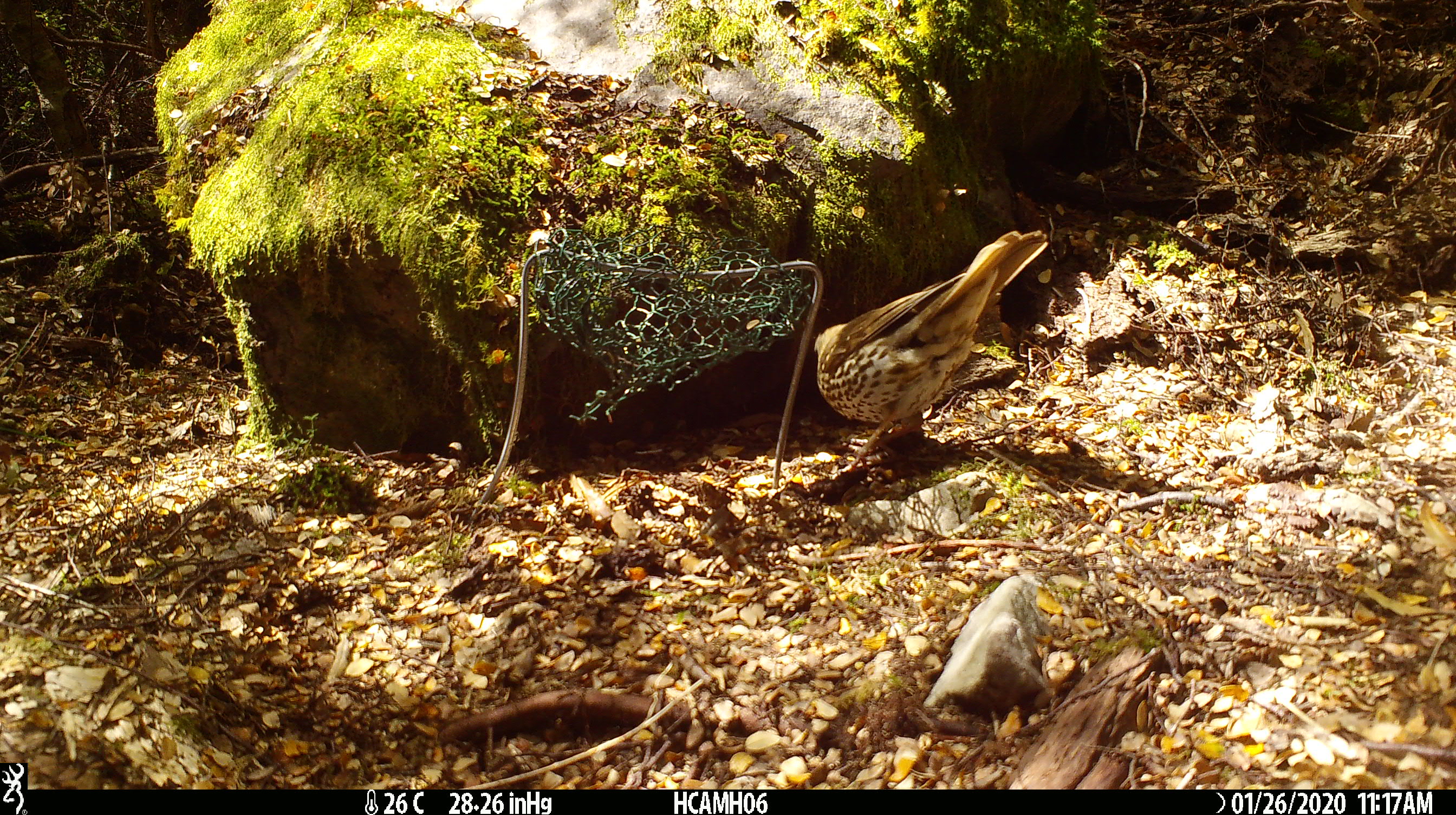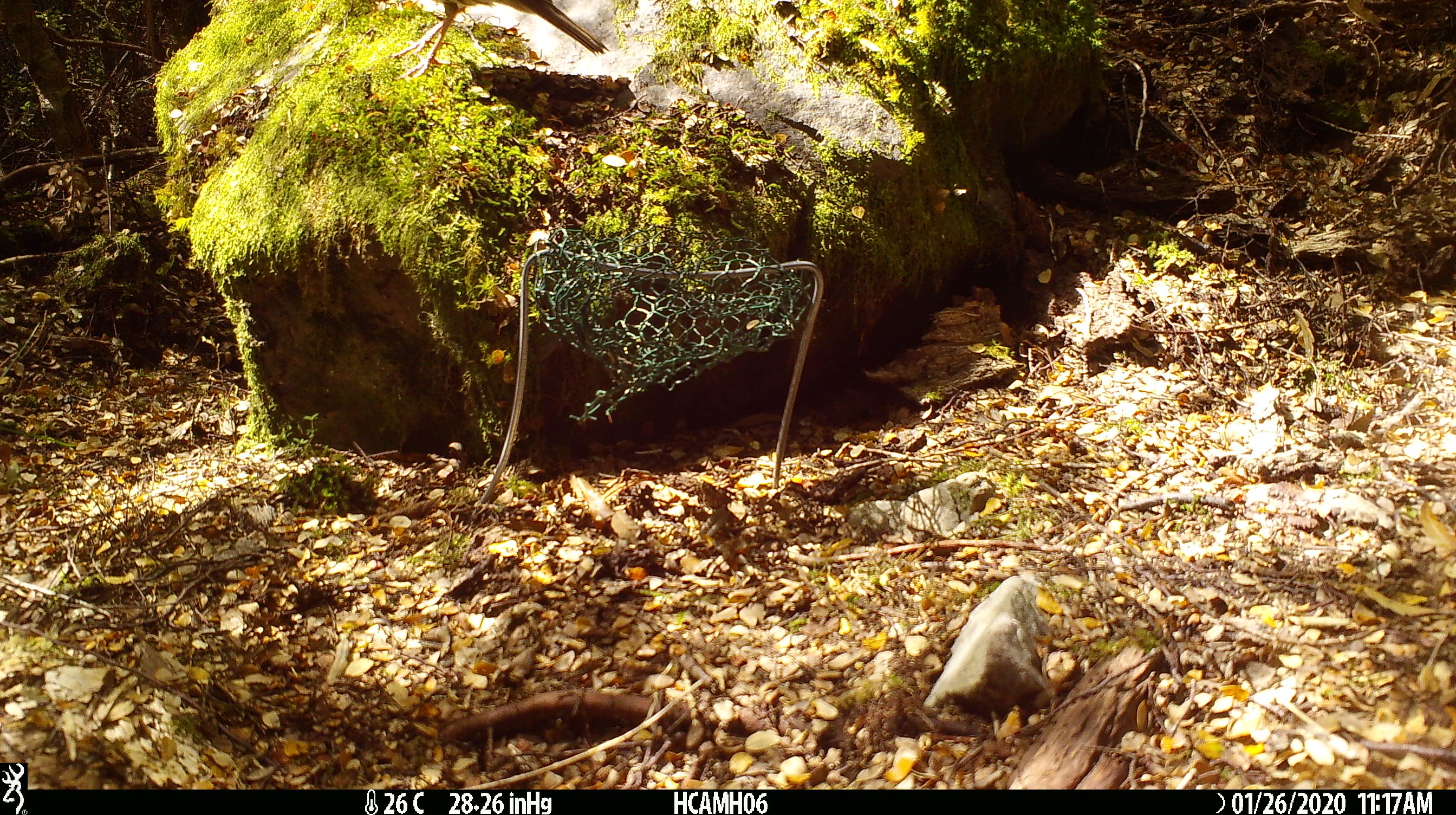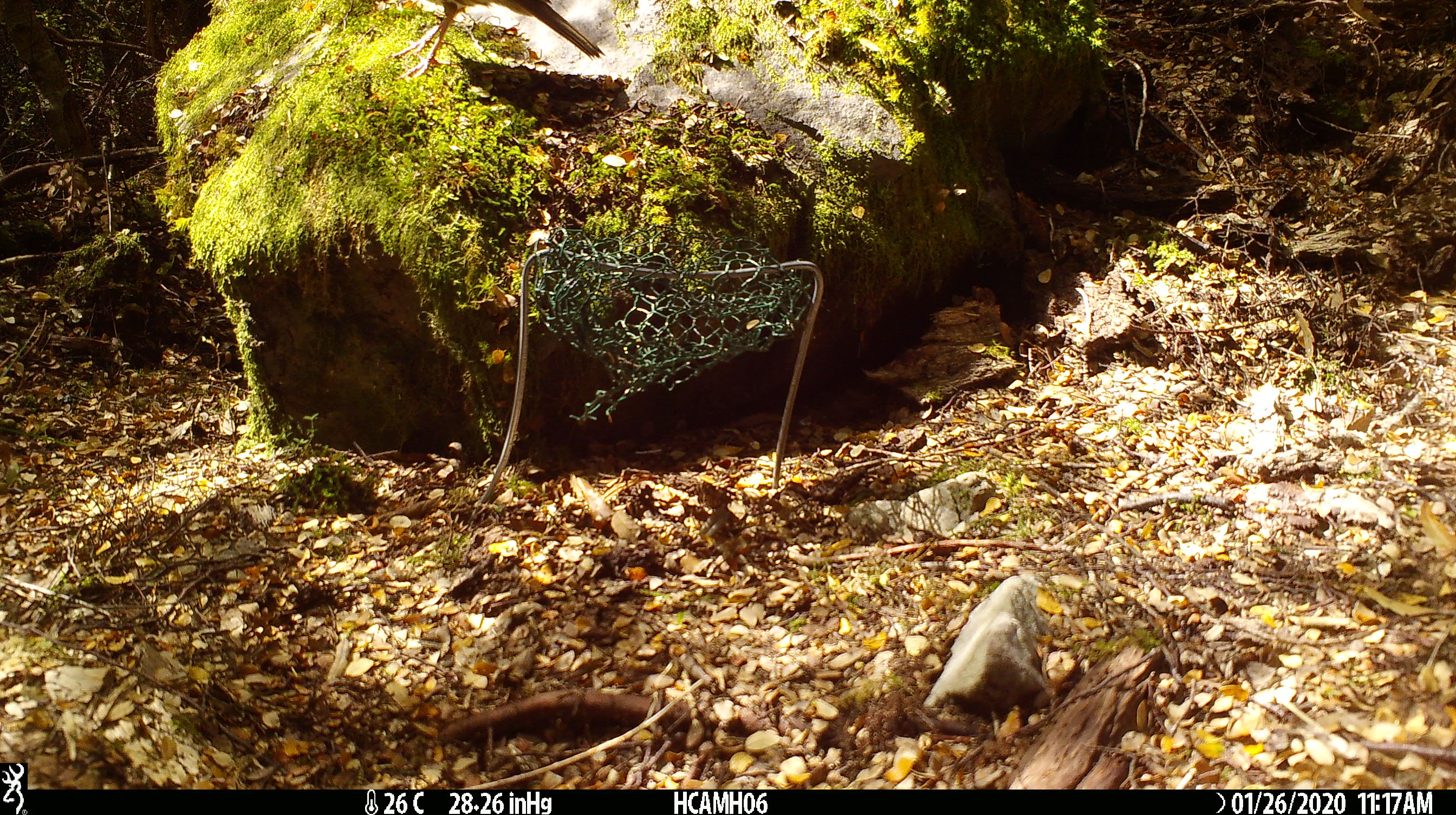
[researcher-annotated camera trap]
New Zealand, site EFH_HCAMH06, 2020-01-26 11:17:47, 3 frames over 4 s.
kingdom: Animalia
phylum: Chordata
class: Aves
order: Passeriformes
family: Turdidae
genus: Turdus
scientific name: Turdus philomelos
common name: song thrush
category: thrush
Thrush (song thrush) (Turdus philomelos).